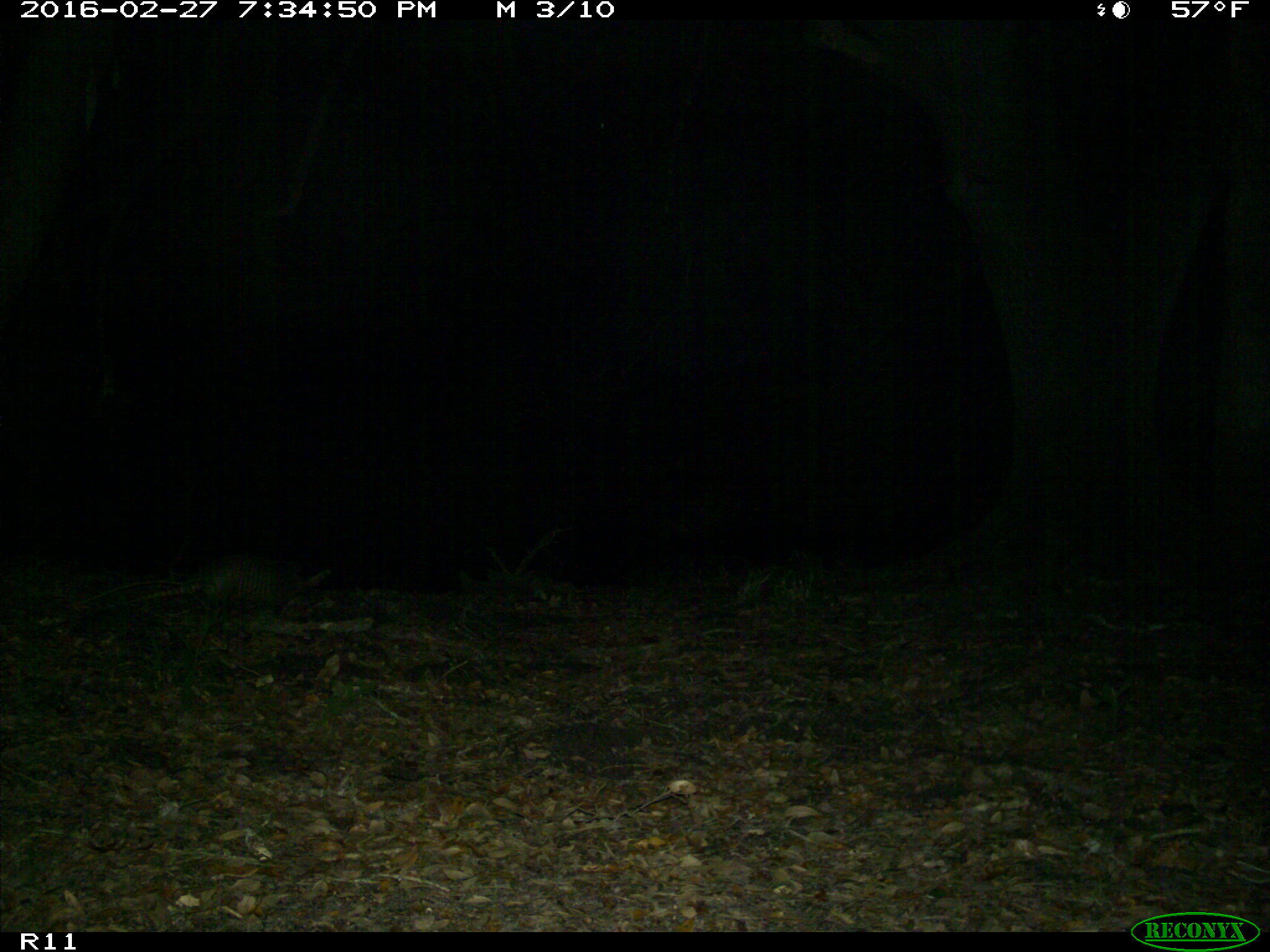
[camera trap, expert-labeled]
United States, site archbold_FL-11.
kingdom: Animalia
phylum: Chordata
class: Mammalia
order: Cingulata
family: Dasypodidae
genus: Dasypus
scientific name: Dasypus novemcinctus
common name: nine-banded armadillo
Dasypus novemcinctus (nine-banded armadillo).